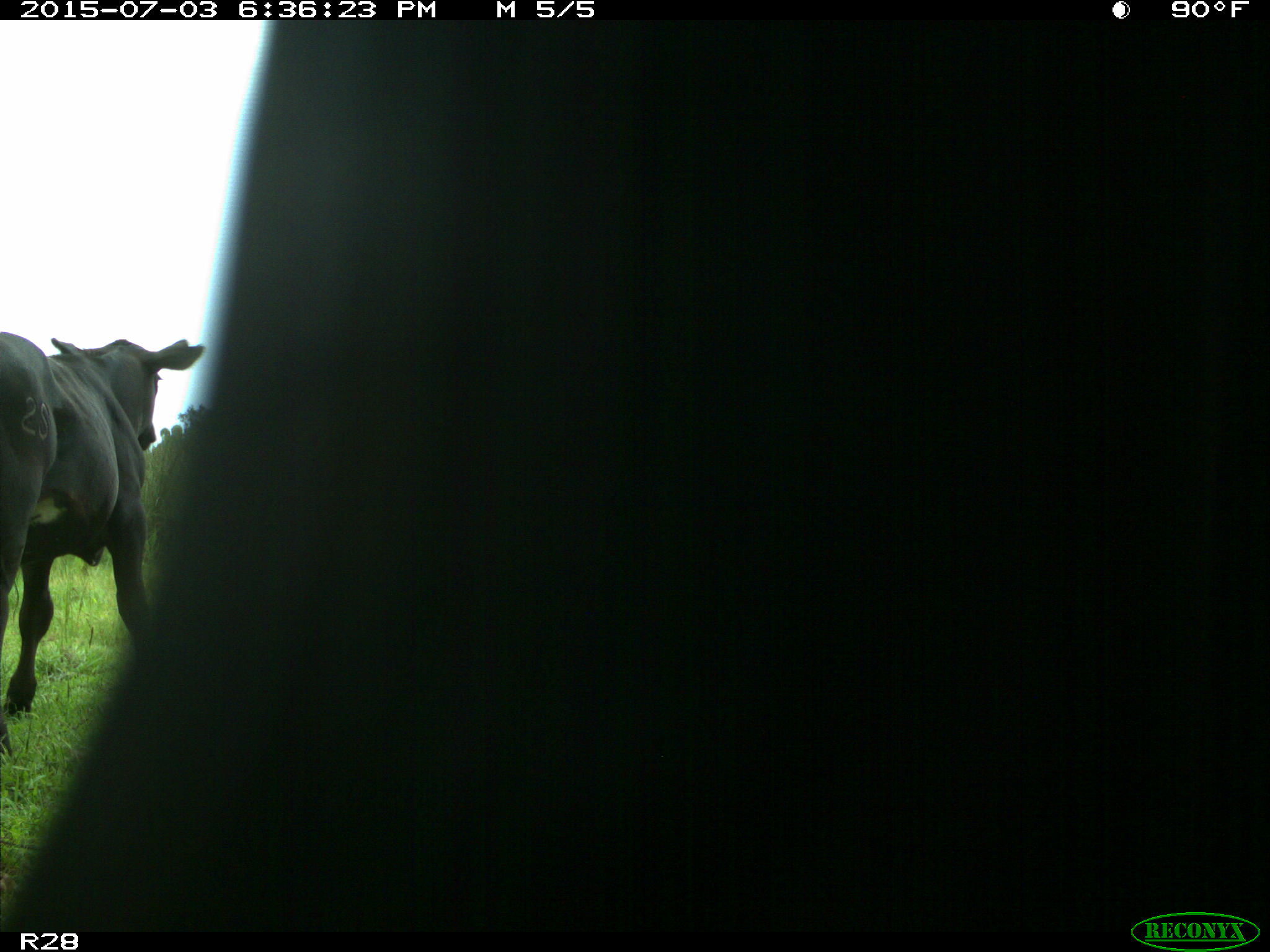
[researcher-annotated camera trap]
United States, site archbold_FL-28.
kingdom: Animalia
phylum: Chordata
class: Mammalia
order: Artiodactyla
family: Bovidae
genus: Bos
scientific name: Bos taurus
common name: domestic cow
Bos taurus (domestic cow).